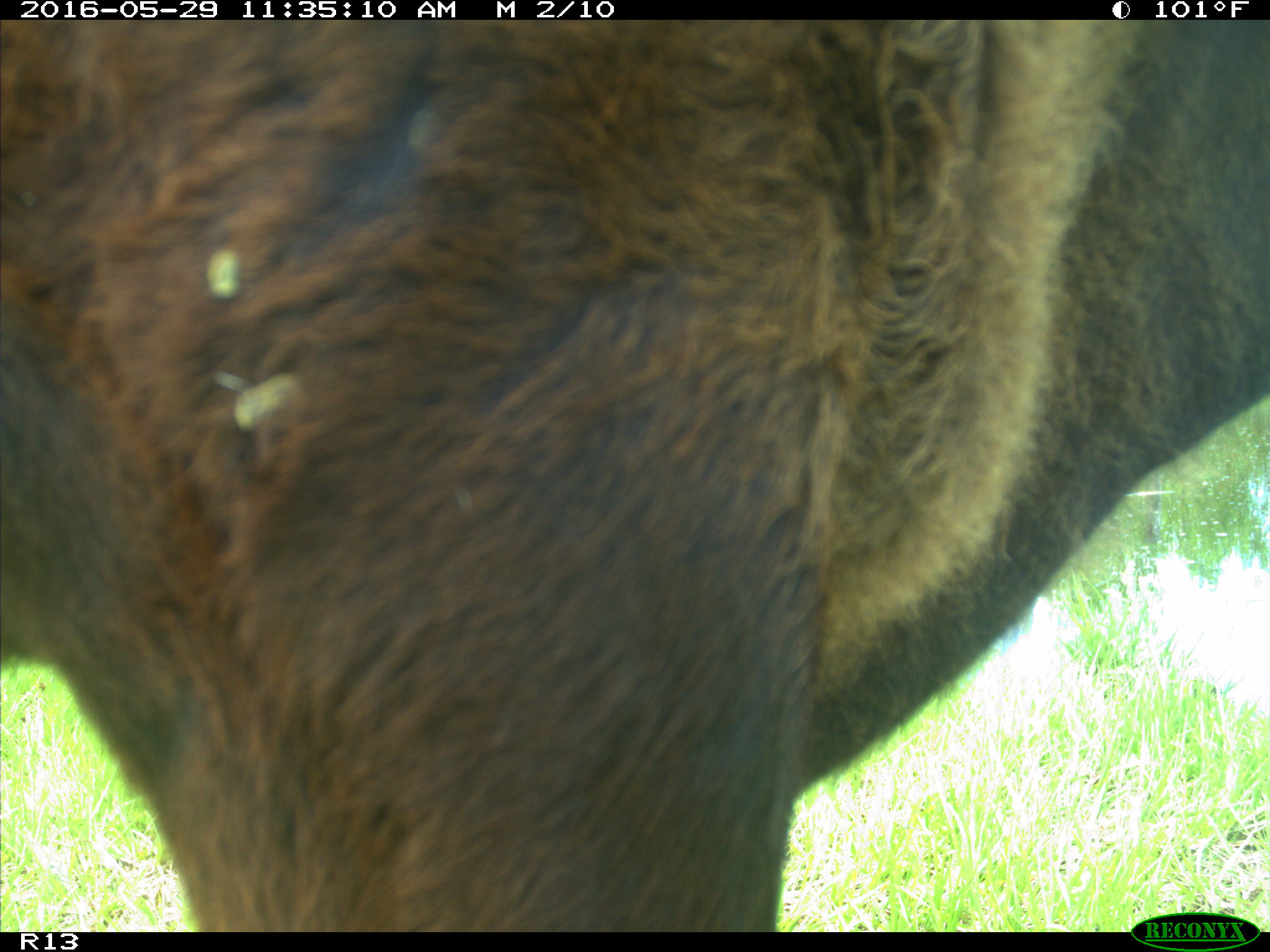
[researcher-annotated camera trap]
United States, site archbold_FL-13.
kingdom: Animalia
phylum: Chordata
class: Mammalia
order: Artiodactyla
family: Bovidae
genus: Bos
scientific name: Bos taurus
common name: domestic cow